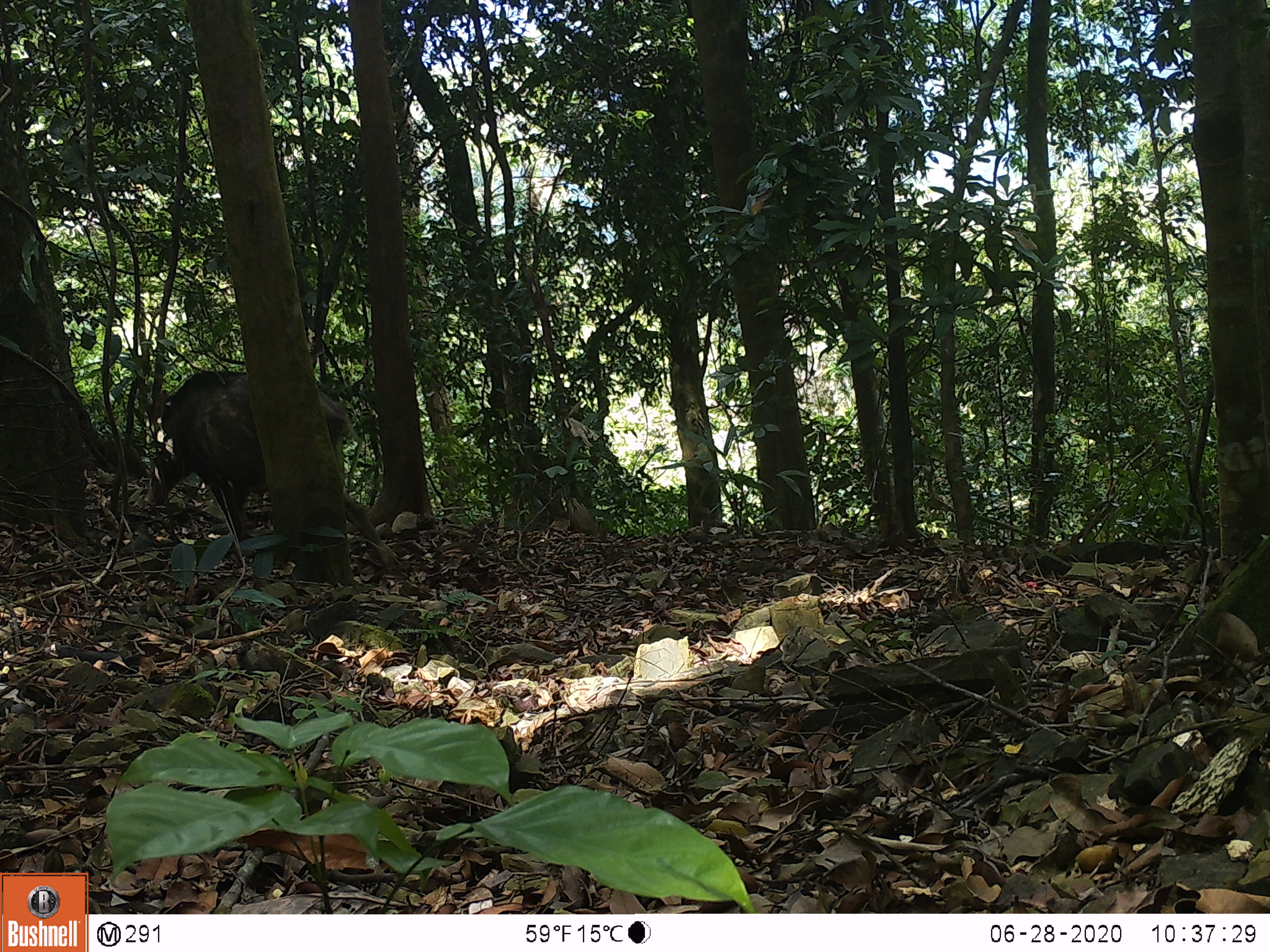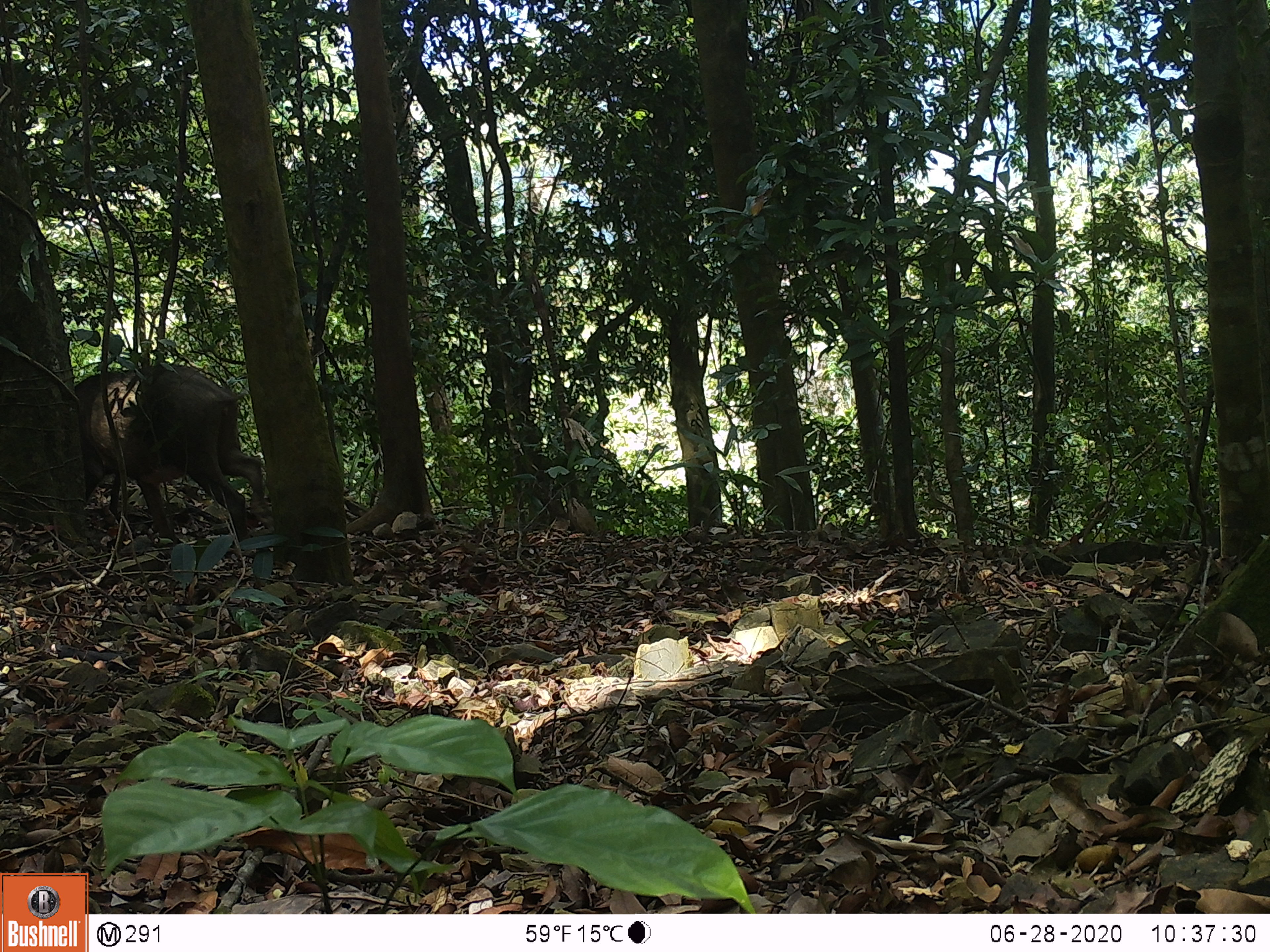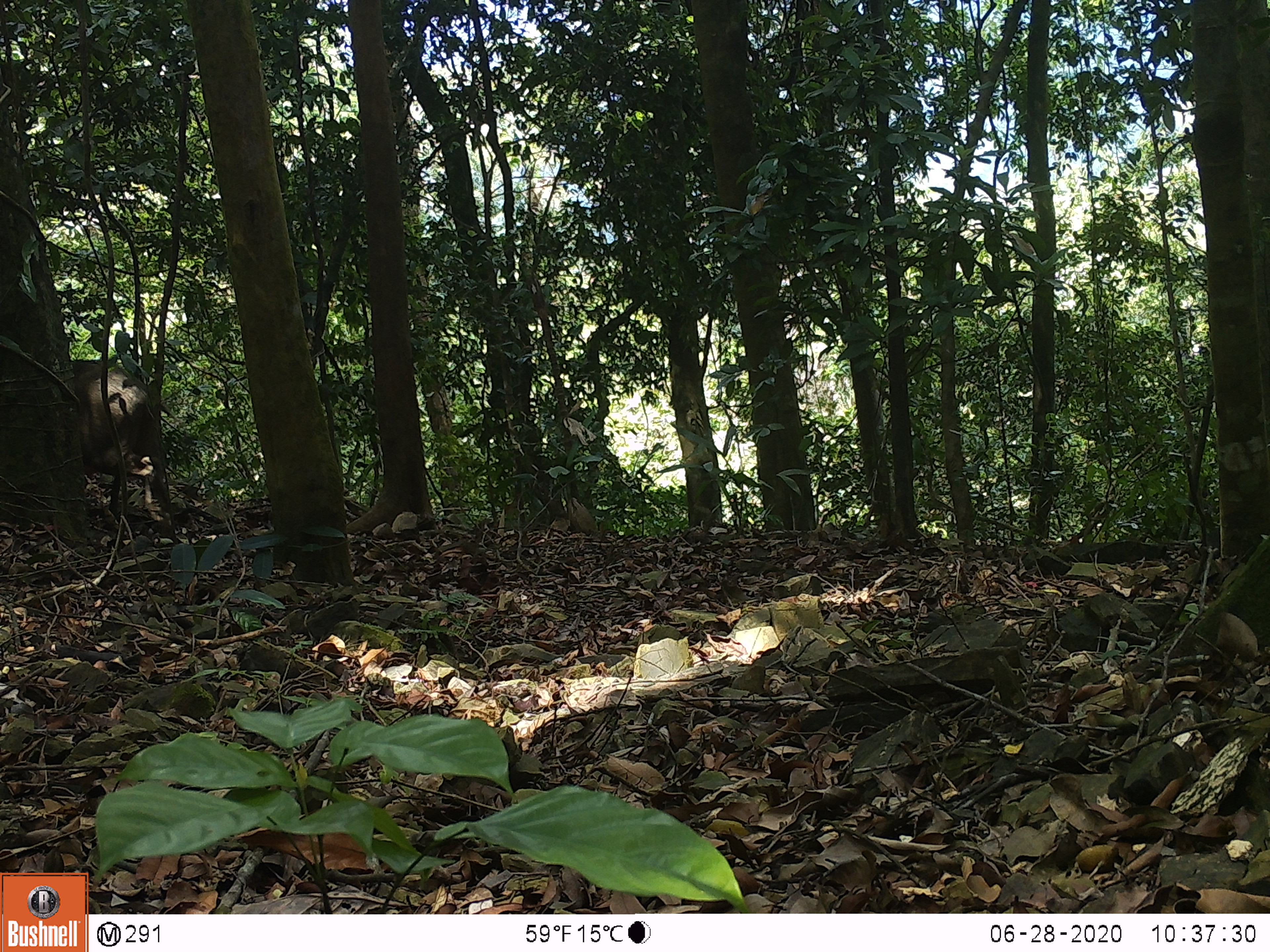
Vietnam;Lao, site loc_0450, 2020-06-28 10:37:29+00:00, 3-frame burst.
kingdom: Animalia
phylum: Chordata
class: Mammalia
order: Artiodactyla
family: Suidae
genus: Sus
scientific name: Sus scrofa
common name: eurasian wild pig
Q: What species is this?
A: Eurasian wild pig (Sus scrofa).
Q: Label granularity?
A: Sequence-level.